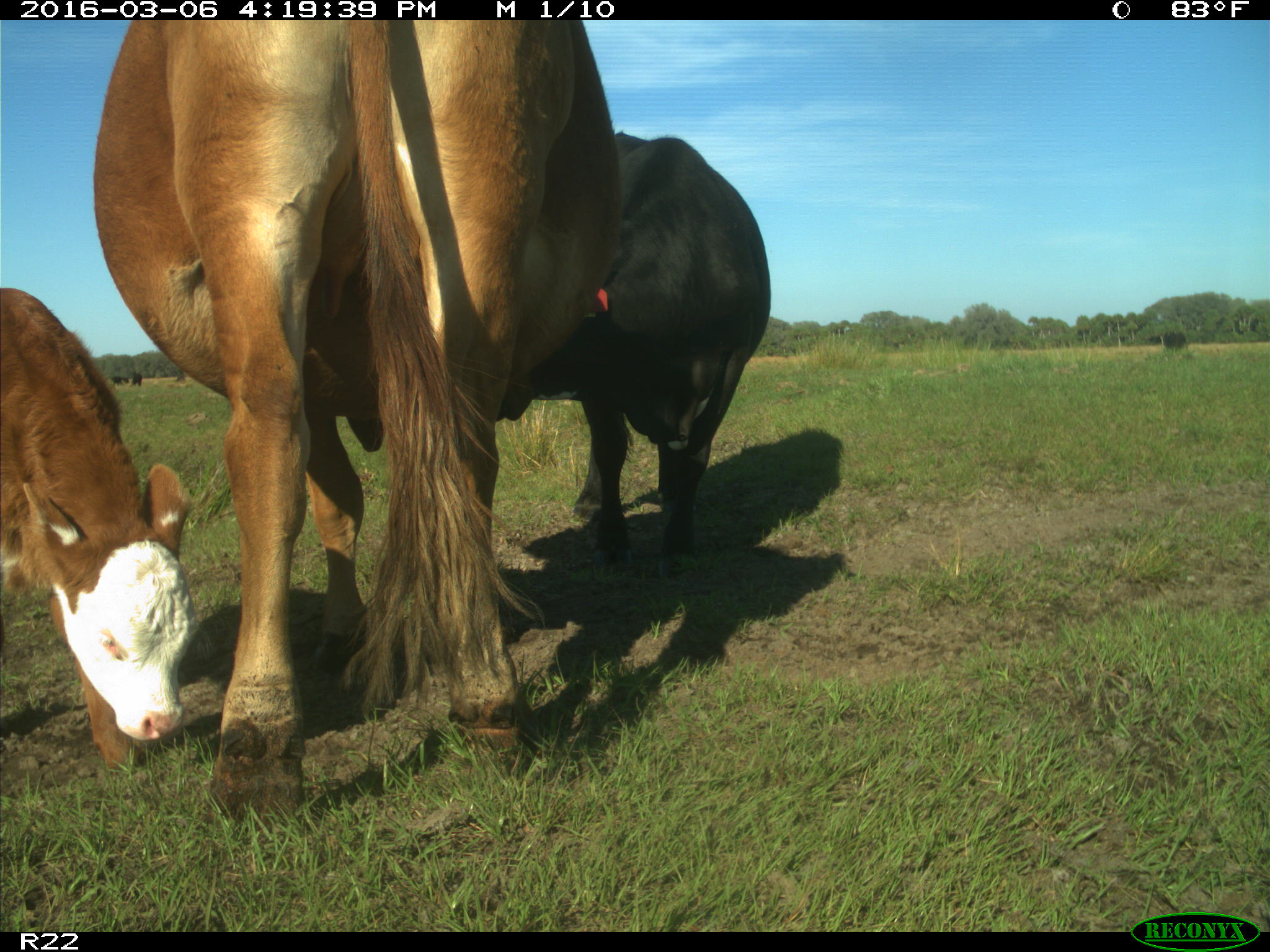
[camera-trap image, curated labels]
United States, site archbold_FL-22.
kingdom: Animalia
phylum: Chordata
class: Mammalia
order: Artiodactyla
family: Bovidae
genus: Bos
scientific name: Bos taurus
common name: domestic cow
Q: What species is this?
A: Bos taurus (domestic cow).